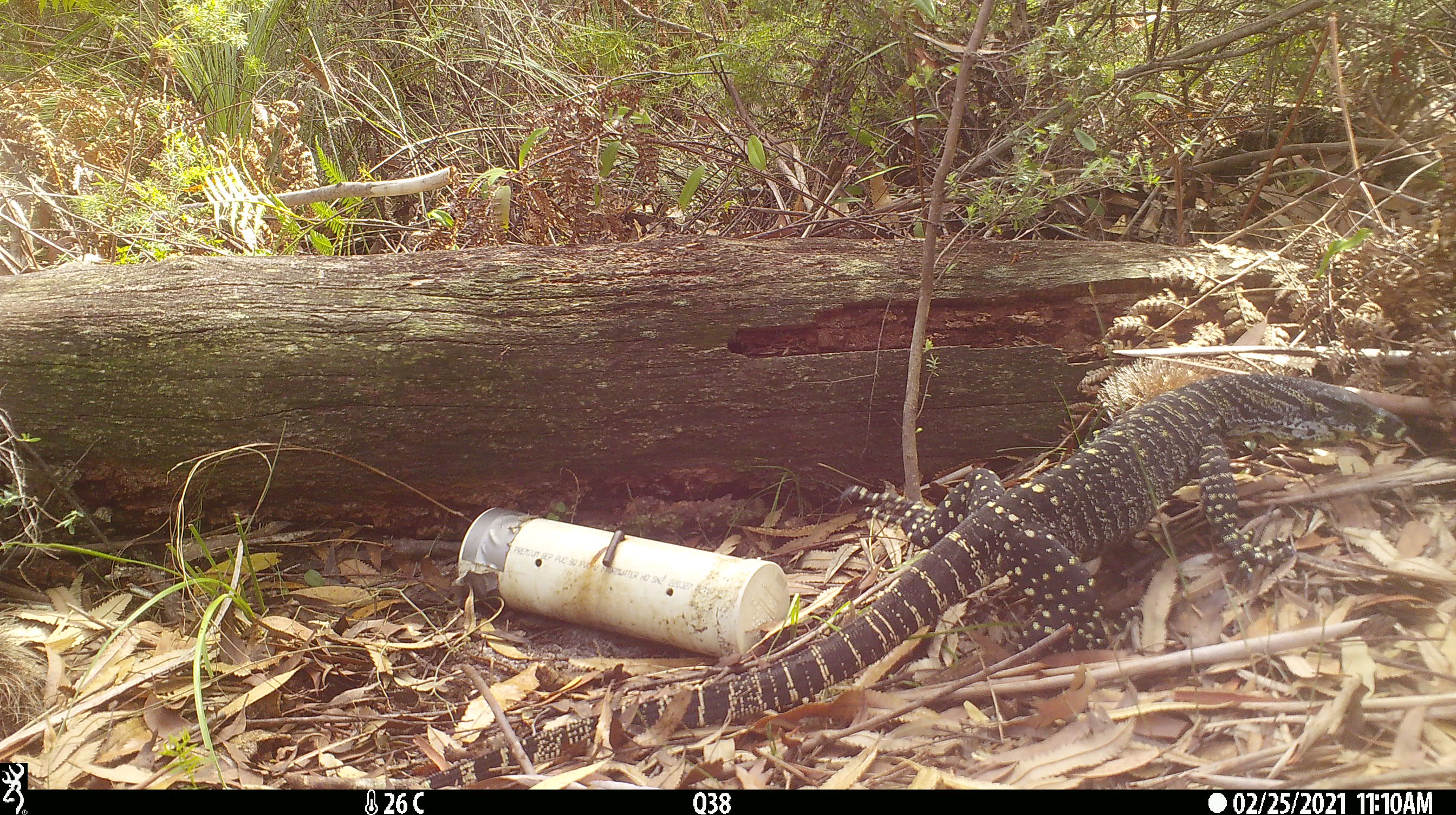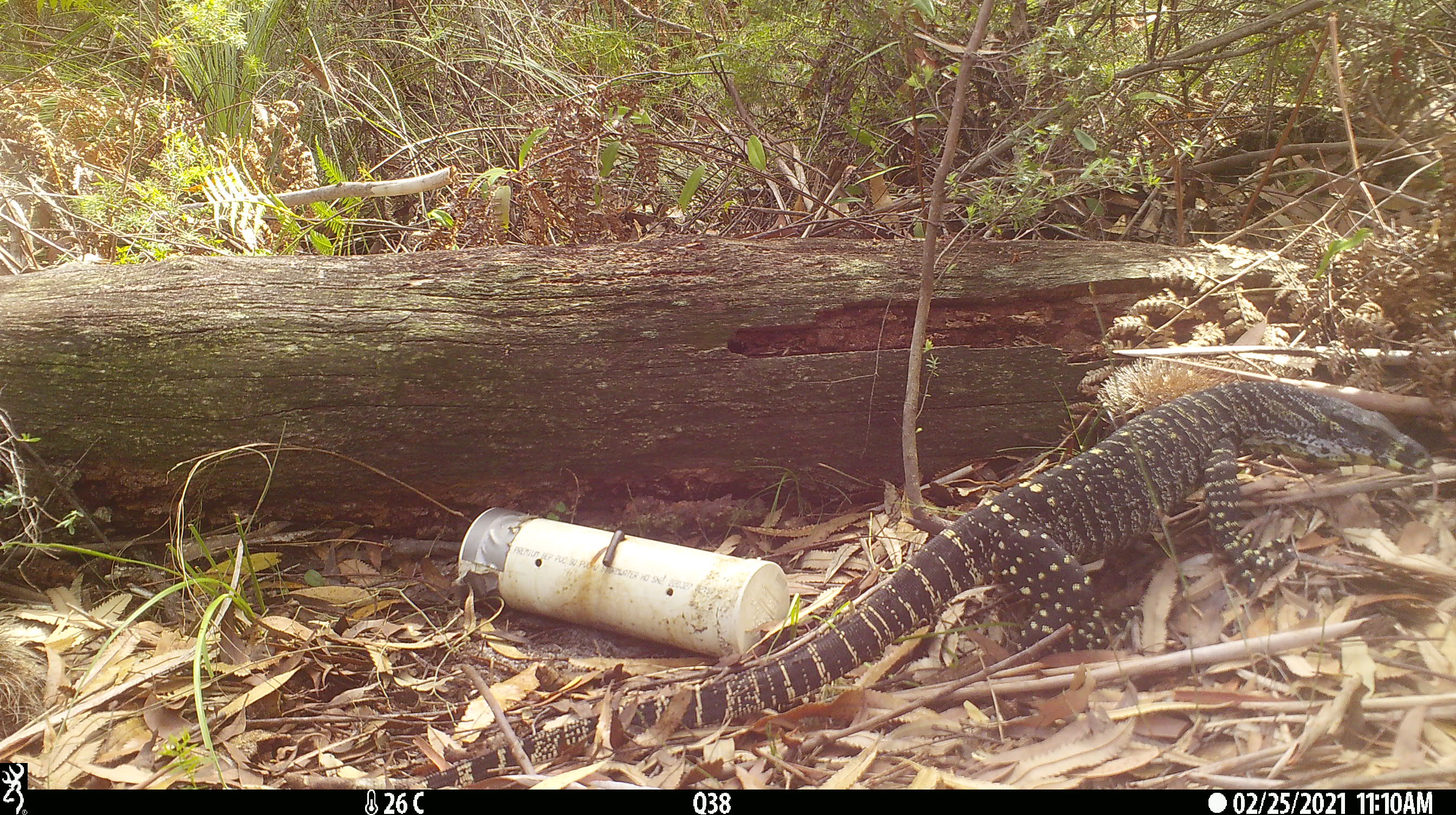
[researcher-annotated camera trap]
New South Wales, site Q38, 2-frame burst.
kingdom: Animalia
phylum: Chordata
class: Reptilia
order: Squamata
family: Varanidae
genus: Varanus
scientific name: Varanus varius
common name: lace monitor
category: goanna